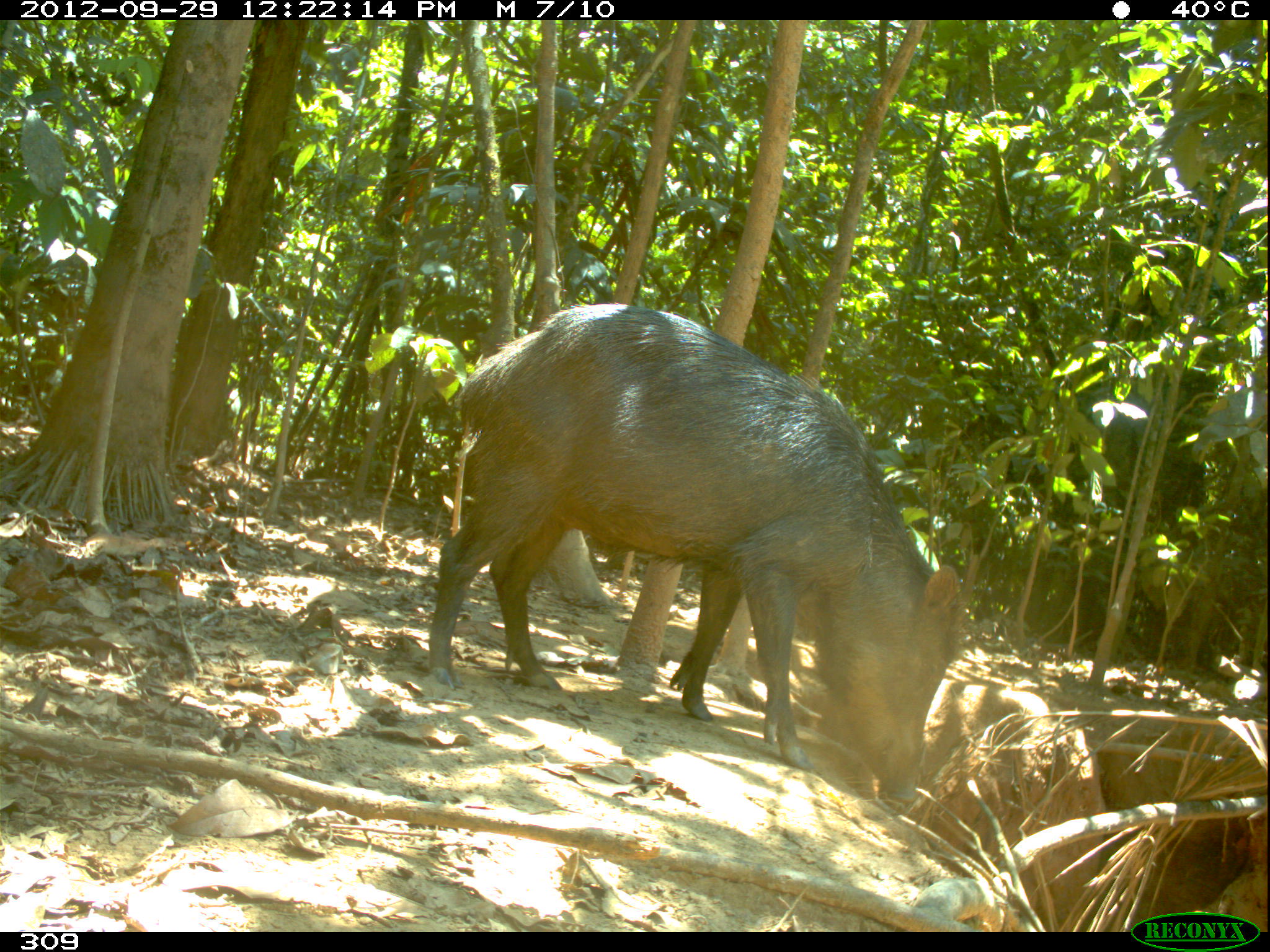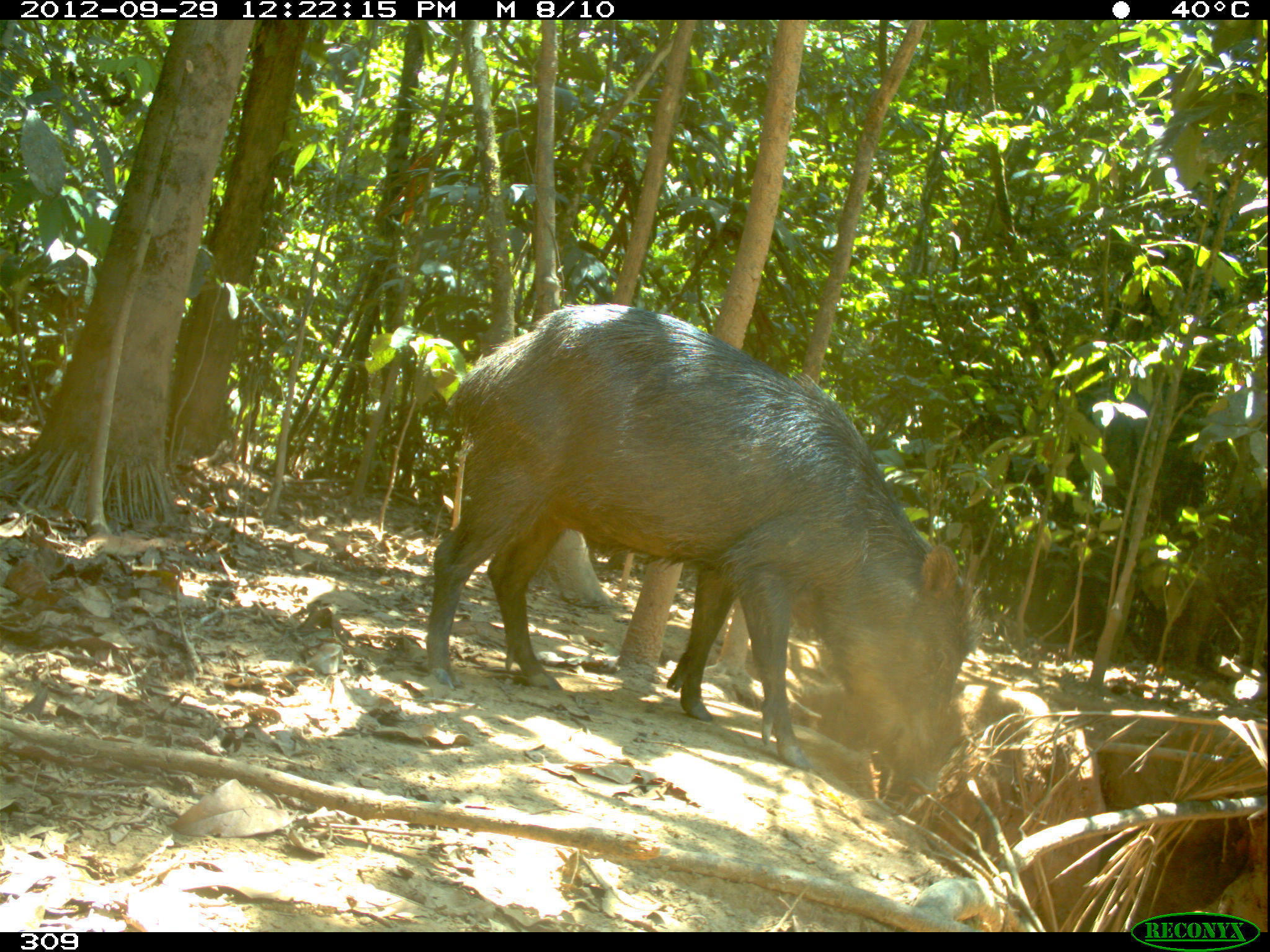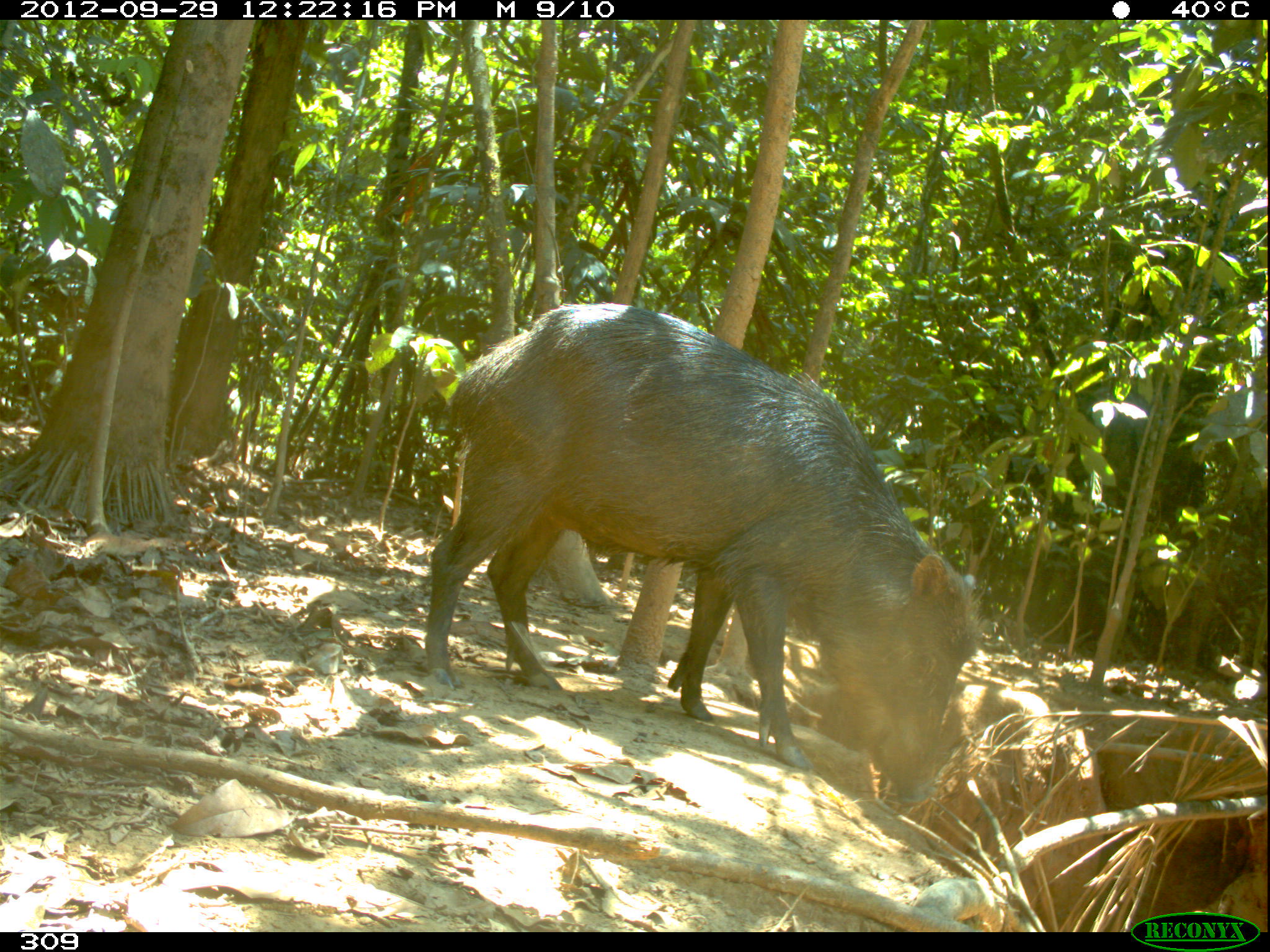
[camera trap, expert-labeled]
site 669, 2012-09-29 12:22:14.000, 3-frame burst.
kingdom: Animalia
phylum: Chordata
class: Mammalia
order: Artiodactyla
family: Tayassuidae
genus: Tayassu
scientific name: Tayassu pecari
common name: white-lipped peccary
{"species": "Tayassu pecari (white-lipped peccary)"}